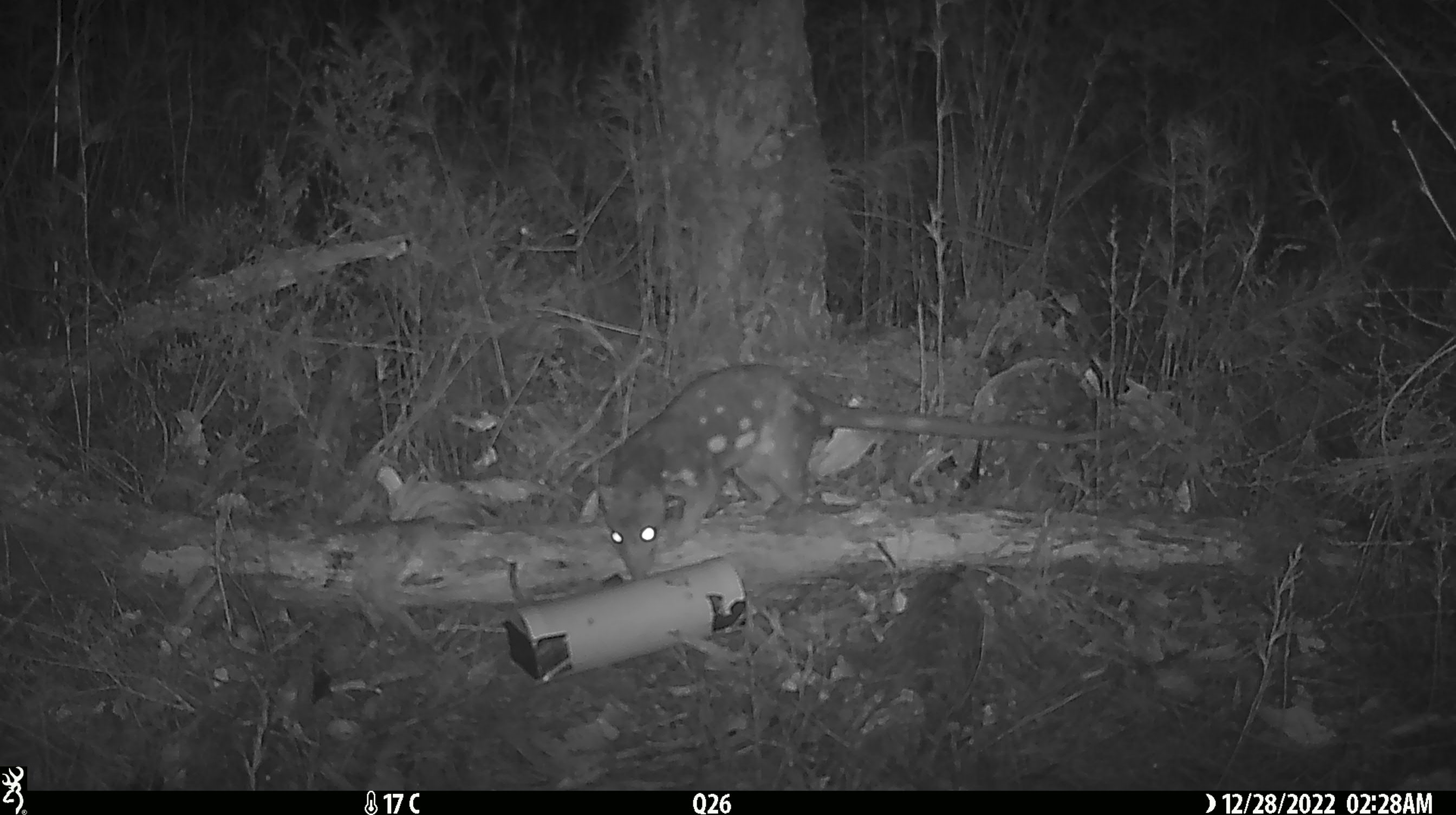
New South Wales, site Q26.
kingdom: Animalia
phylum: Chordata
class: Mammalia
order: Dasyuromorphia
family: Dasyuridae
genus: Dasyurus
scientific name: Dasyurus maculatus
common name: spotted-tailed quoll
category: quoll